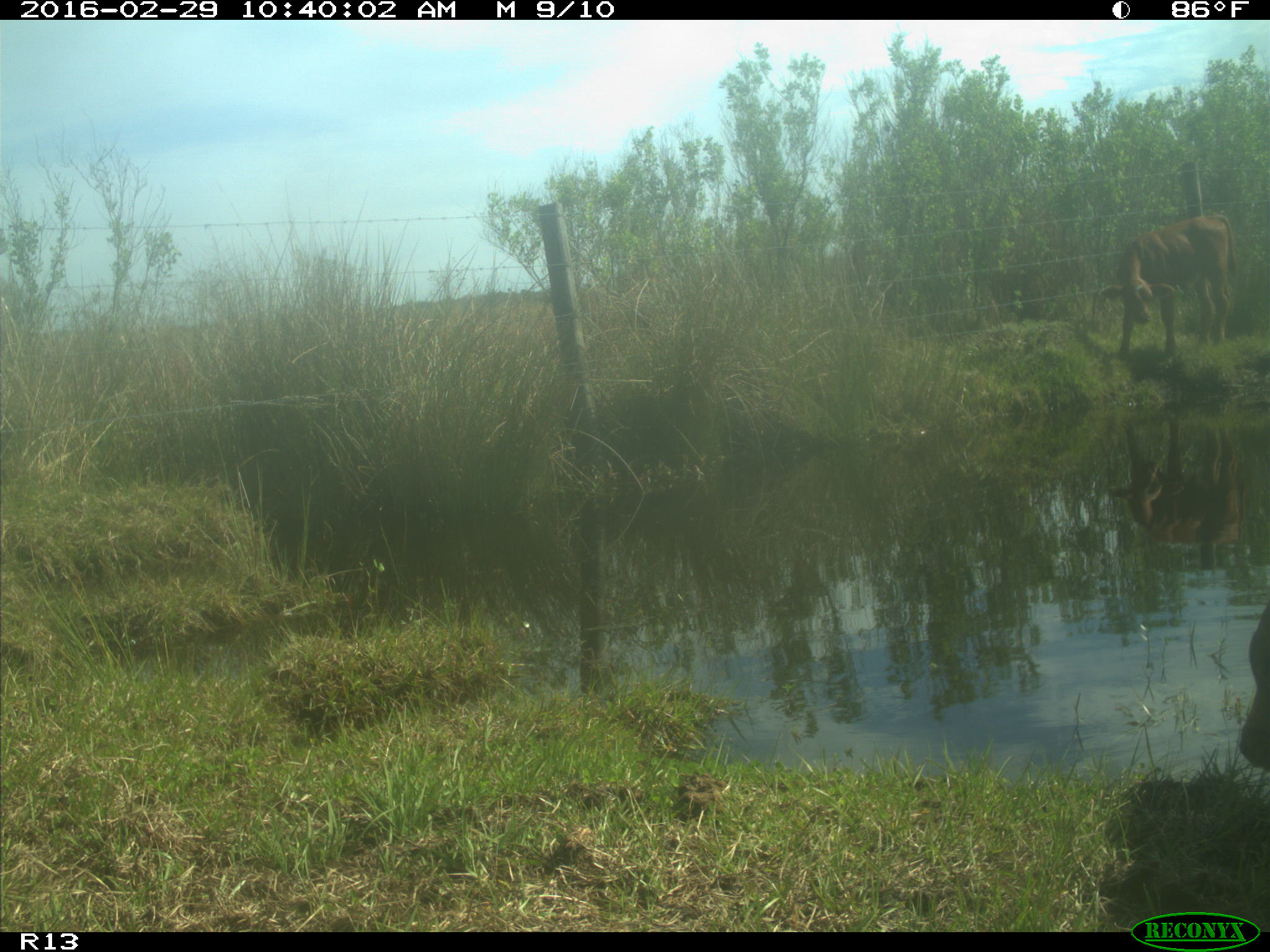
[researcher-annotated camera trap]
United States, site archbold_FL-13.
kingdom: Animalia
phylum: Chordata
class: Mammalia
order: Artiodactyla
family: Bovidae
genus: Bos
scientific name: Bos taurus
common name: domestic cow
Bos taurus (domestic cow).